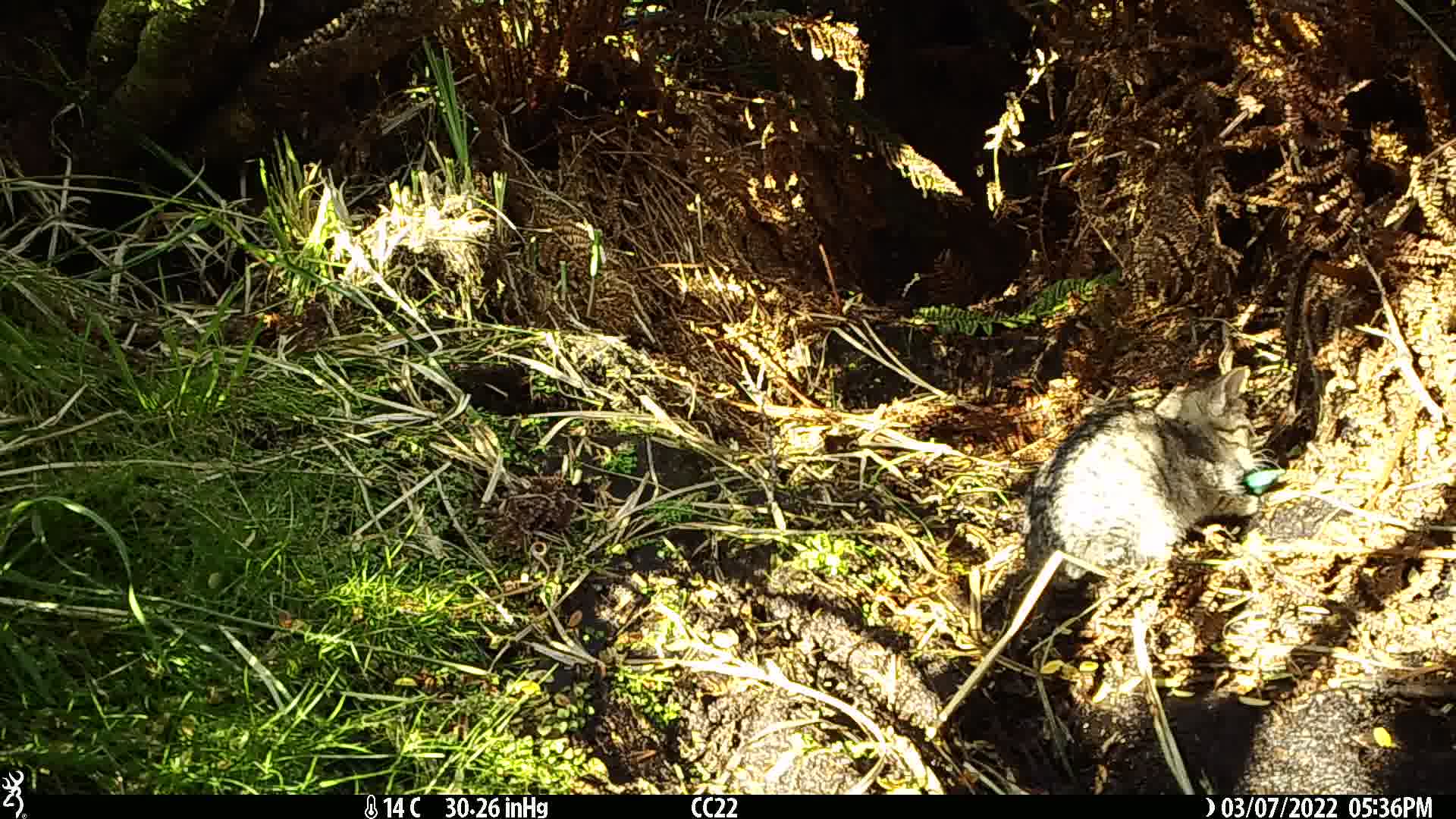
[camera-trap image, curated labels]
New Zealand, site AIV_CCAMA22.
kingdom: Animalia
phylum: Chordata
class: Mammalia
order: Carnivora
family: Felidae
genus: Felis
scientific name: Felis catus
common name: domestic cat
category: cat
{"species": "cat (domestic cat) (Felis catus)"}